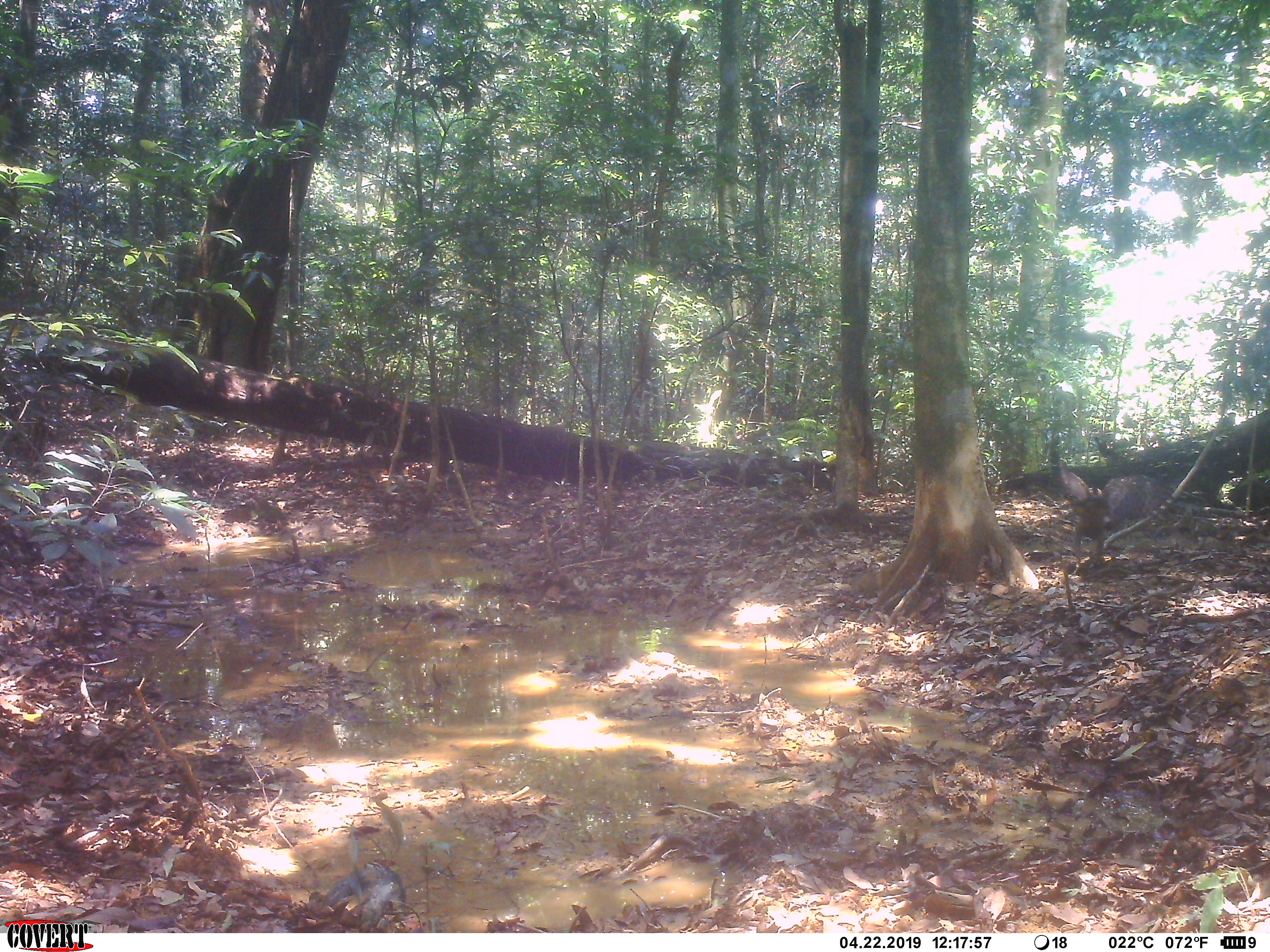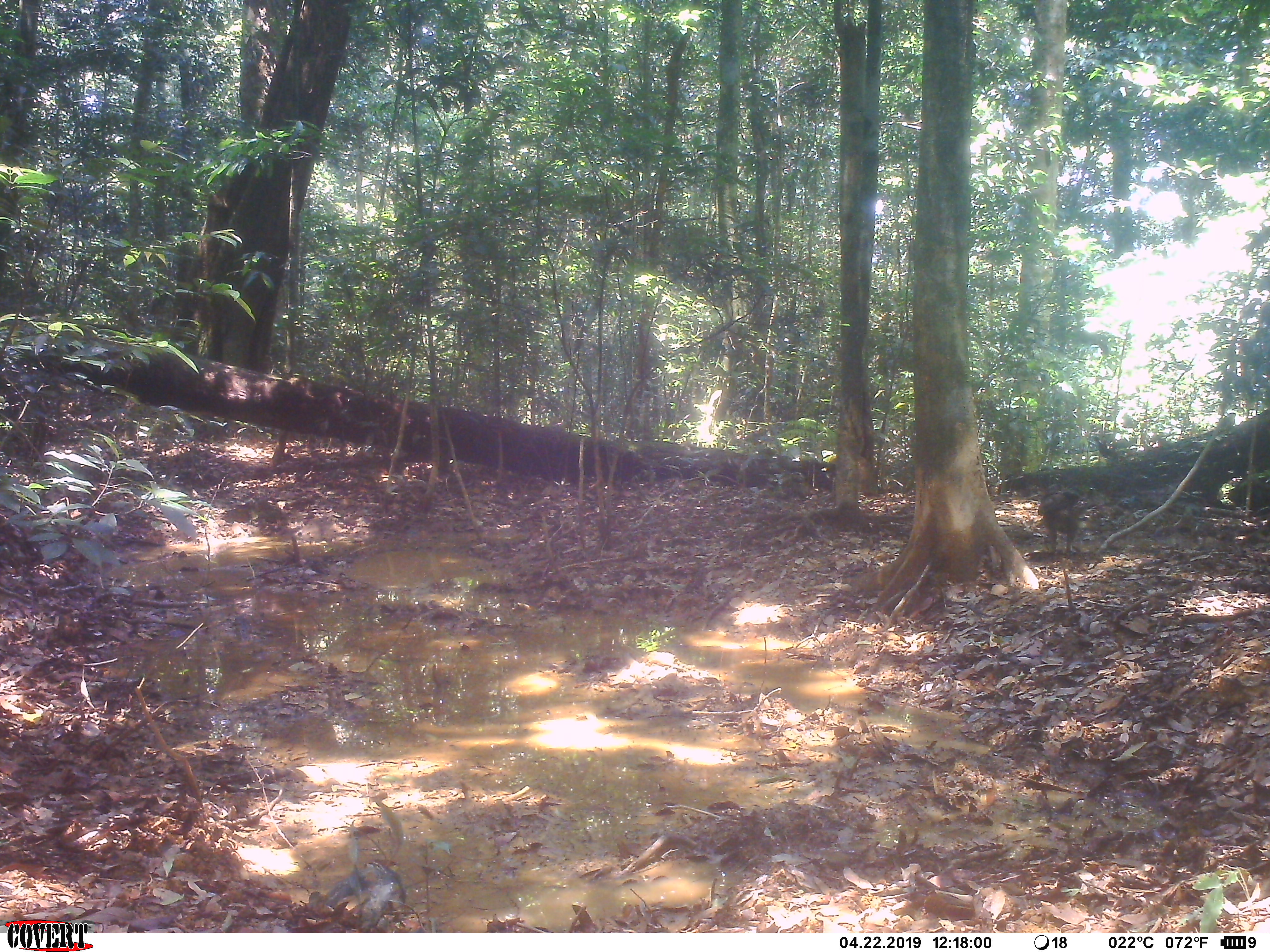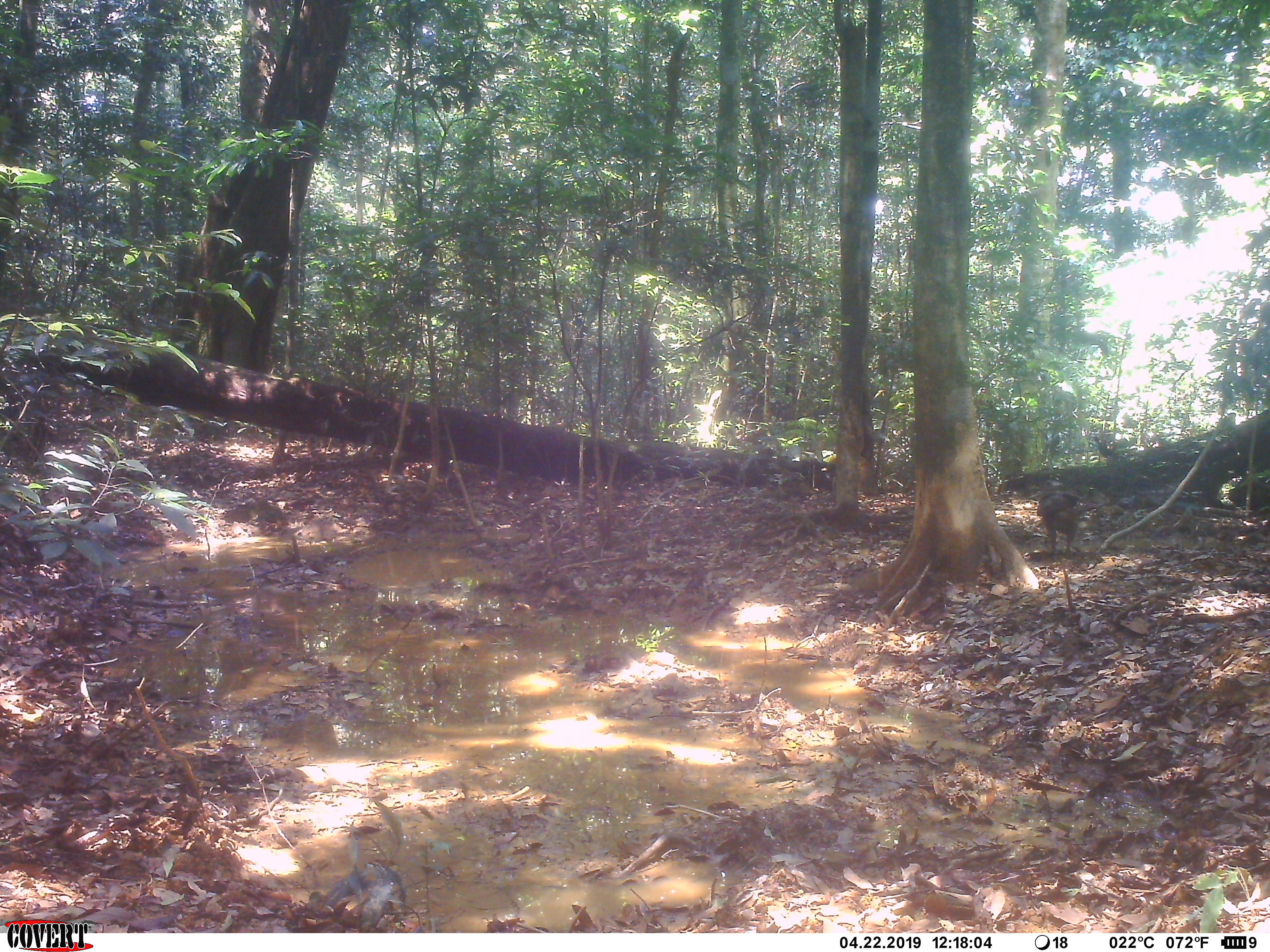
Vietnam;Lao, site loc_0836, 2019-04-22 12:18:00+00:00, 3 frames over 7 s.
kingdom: Animalia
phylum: Chordata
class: Aves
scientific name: Aves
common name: bird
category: unidentified bird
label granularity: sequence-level